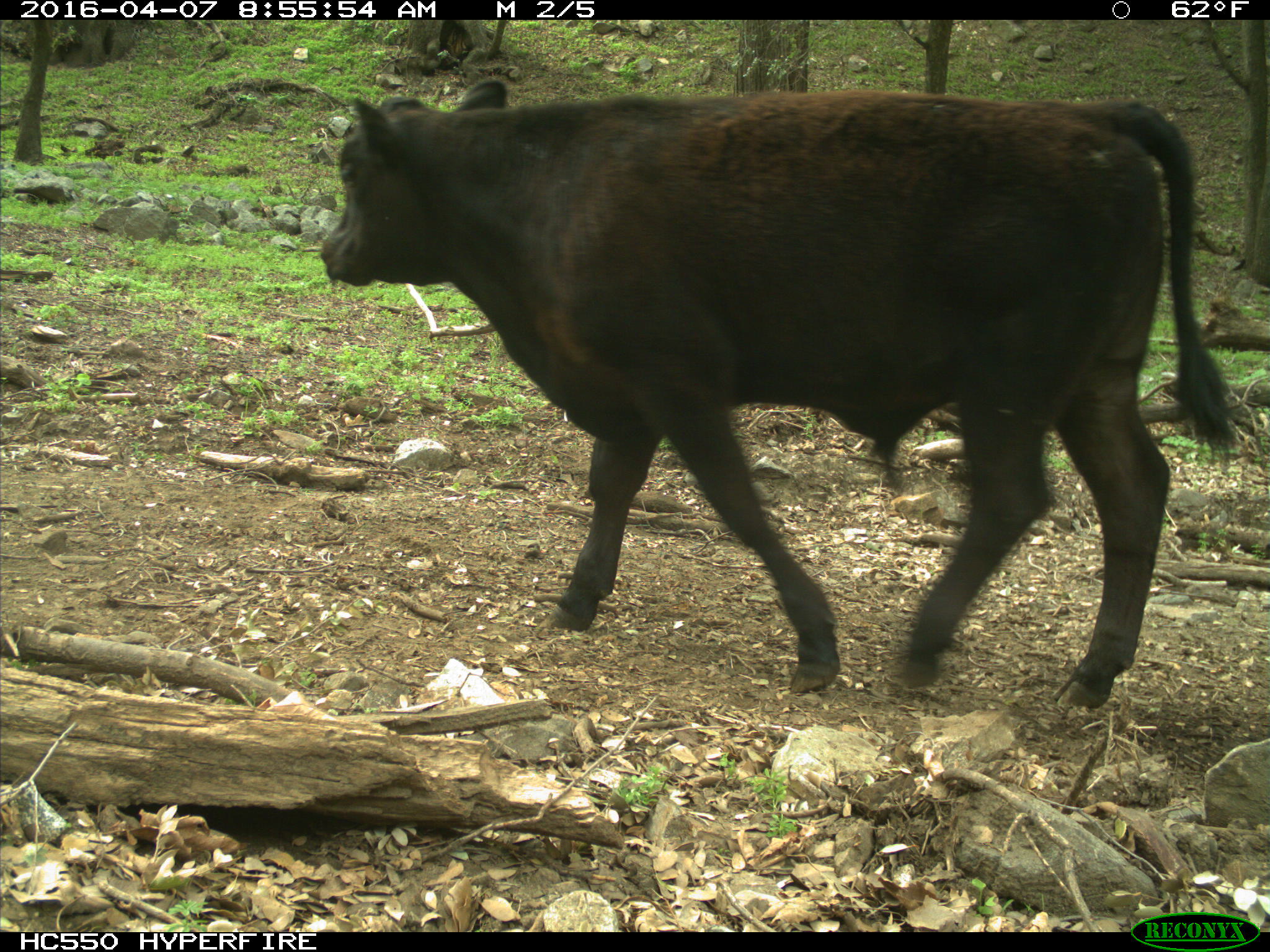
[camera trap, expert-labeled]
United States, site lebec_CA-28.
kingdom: Animalia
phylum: Chordata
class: Mammalia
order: Artiodactyla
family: Bovidae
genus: Bos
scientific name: Bos taurus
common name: domestic cow